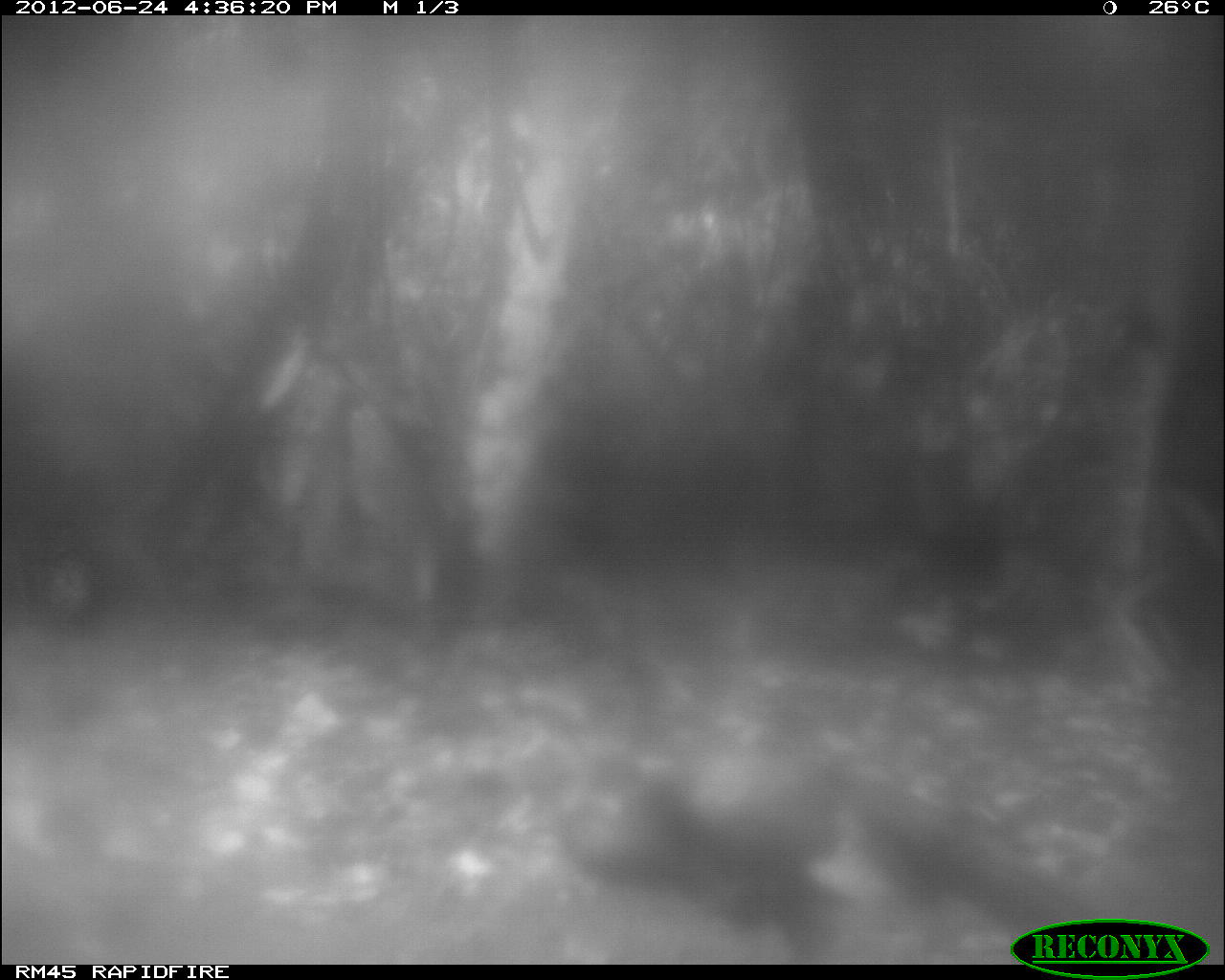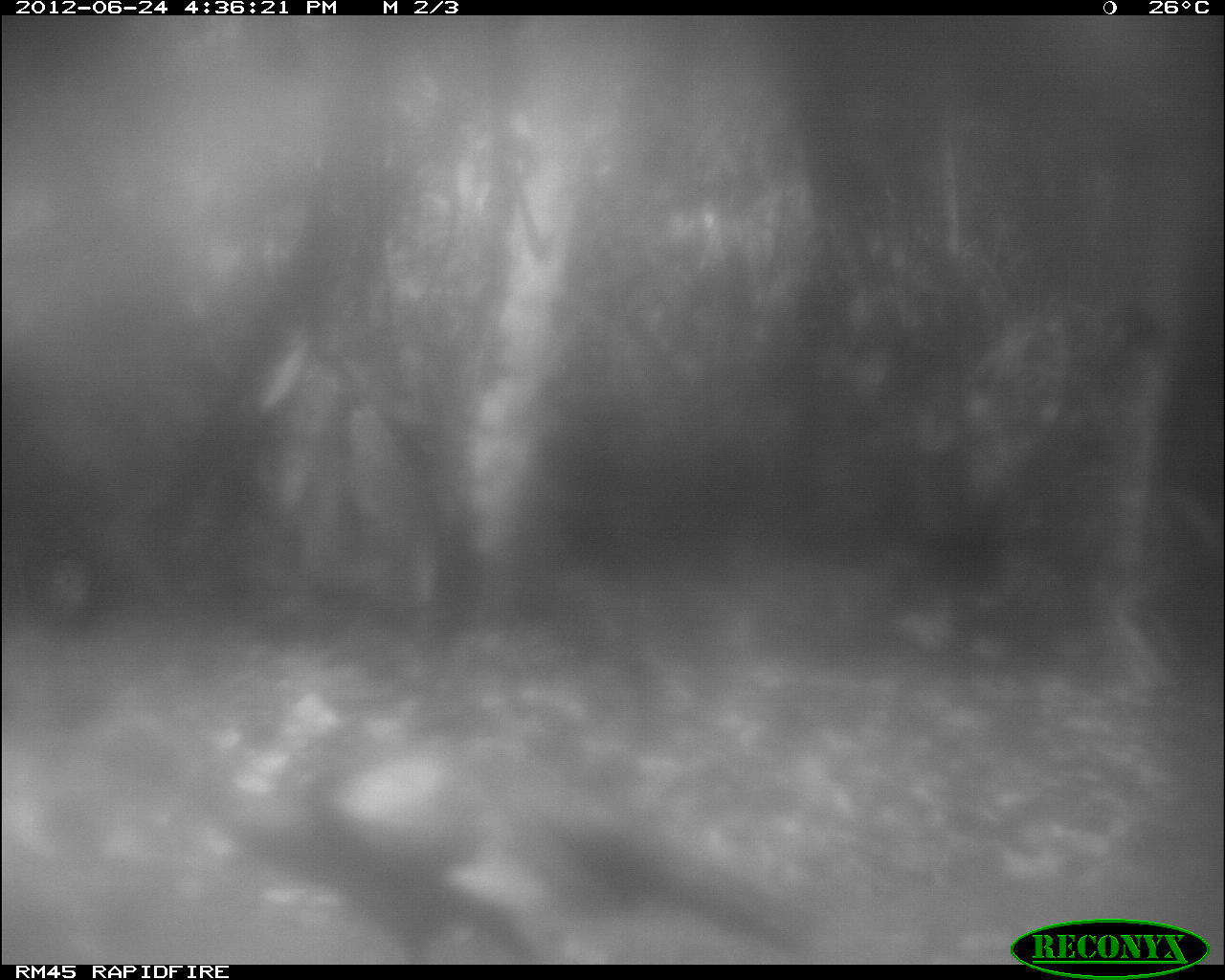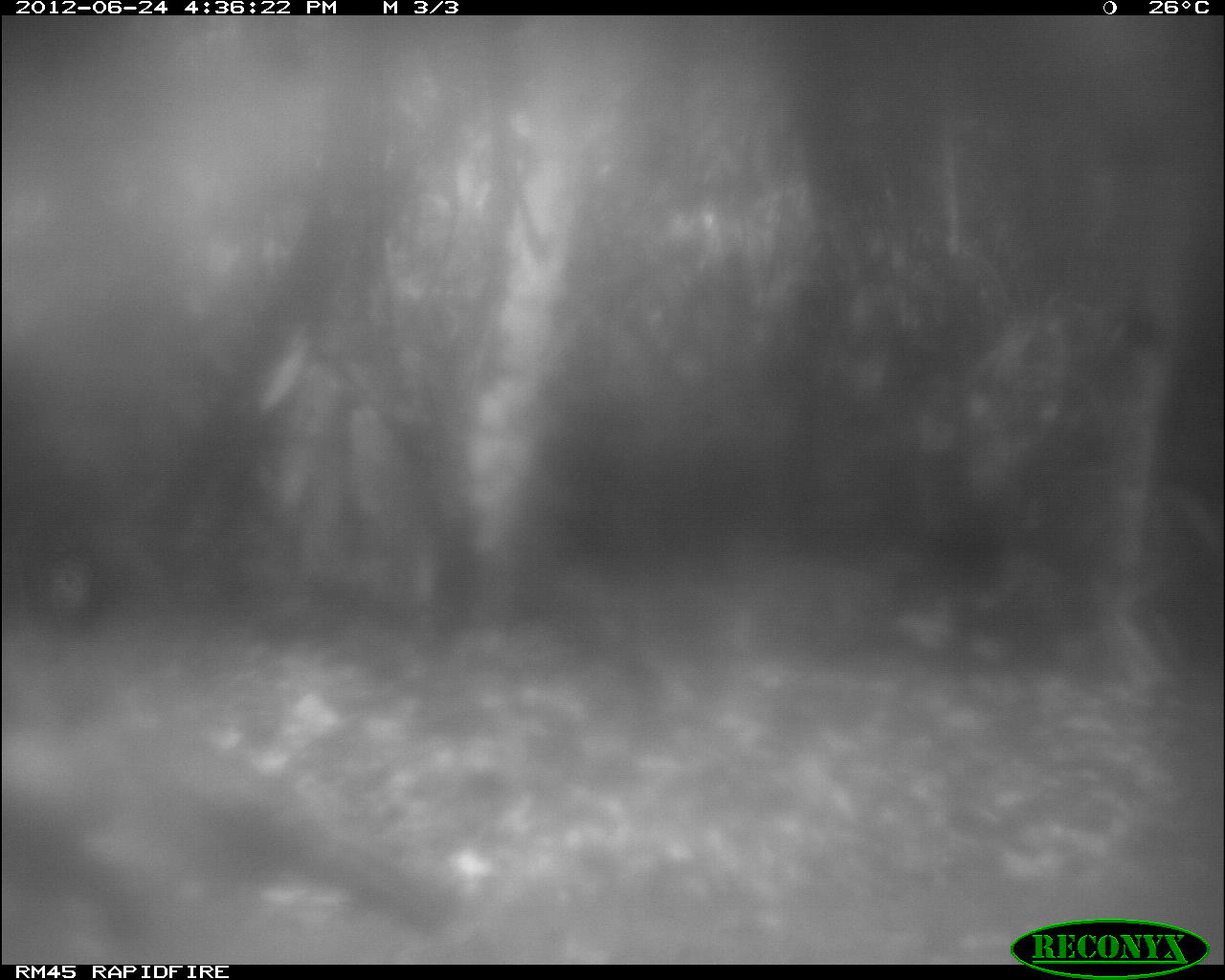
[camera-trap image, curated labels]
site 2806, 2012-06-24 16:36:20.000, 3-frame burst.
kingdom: Animalia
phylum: Chordata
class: Aves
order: Galliformes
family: Phasianidae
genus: Meleagris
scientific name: Meleagris ocellata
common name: ocellated turkey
Meleagris ocellata (ocellated turkey), count 1, age adult.